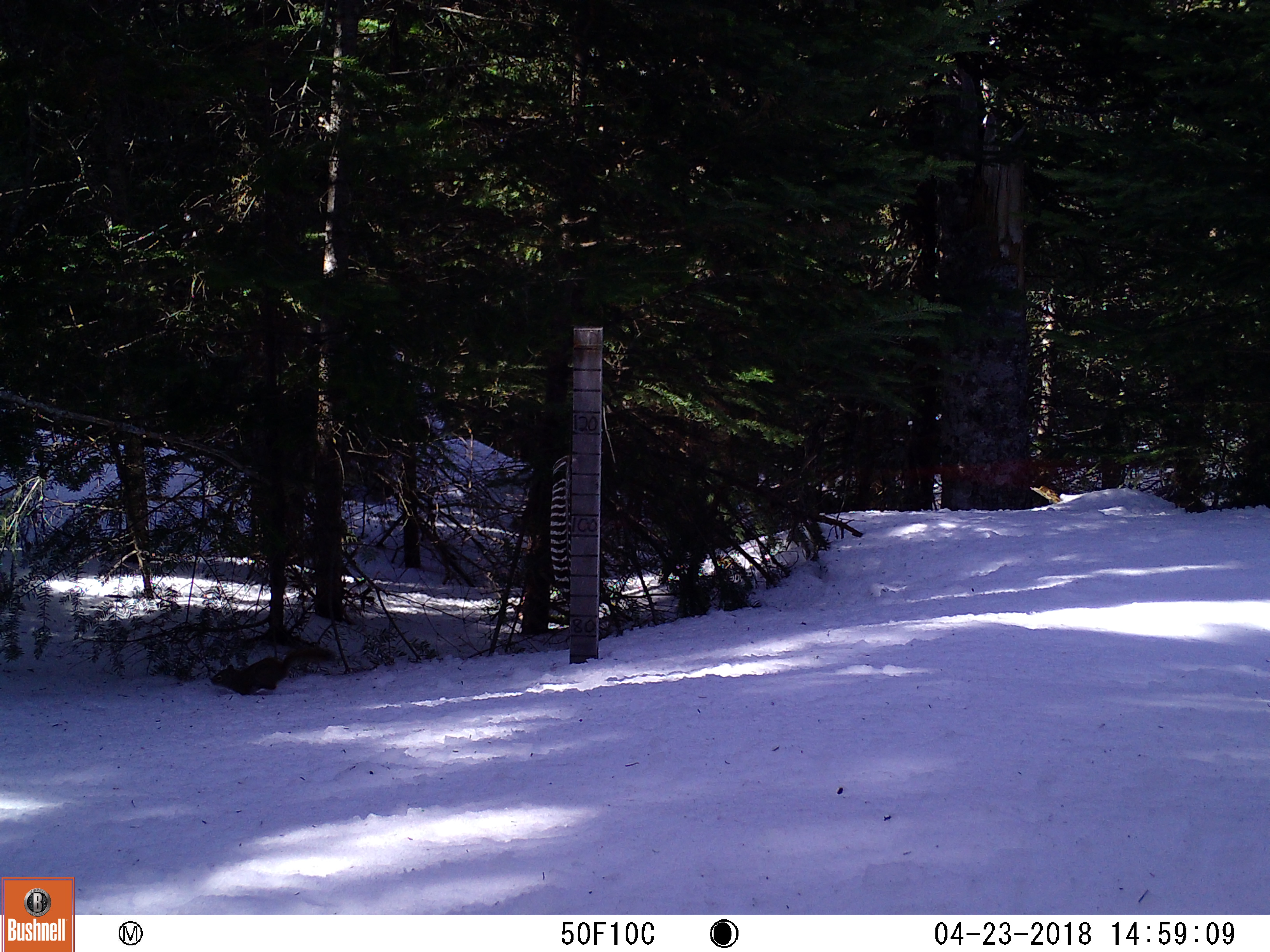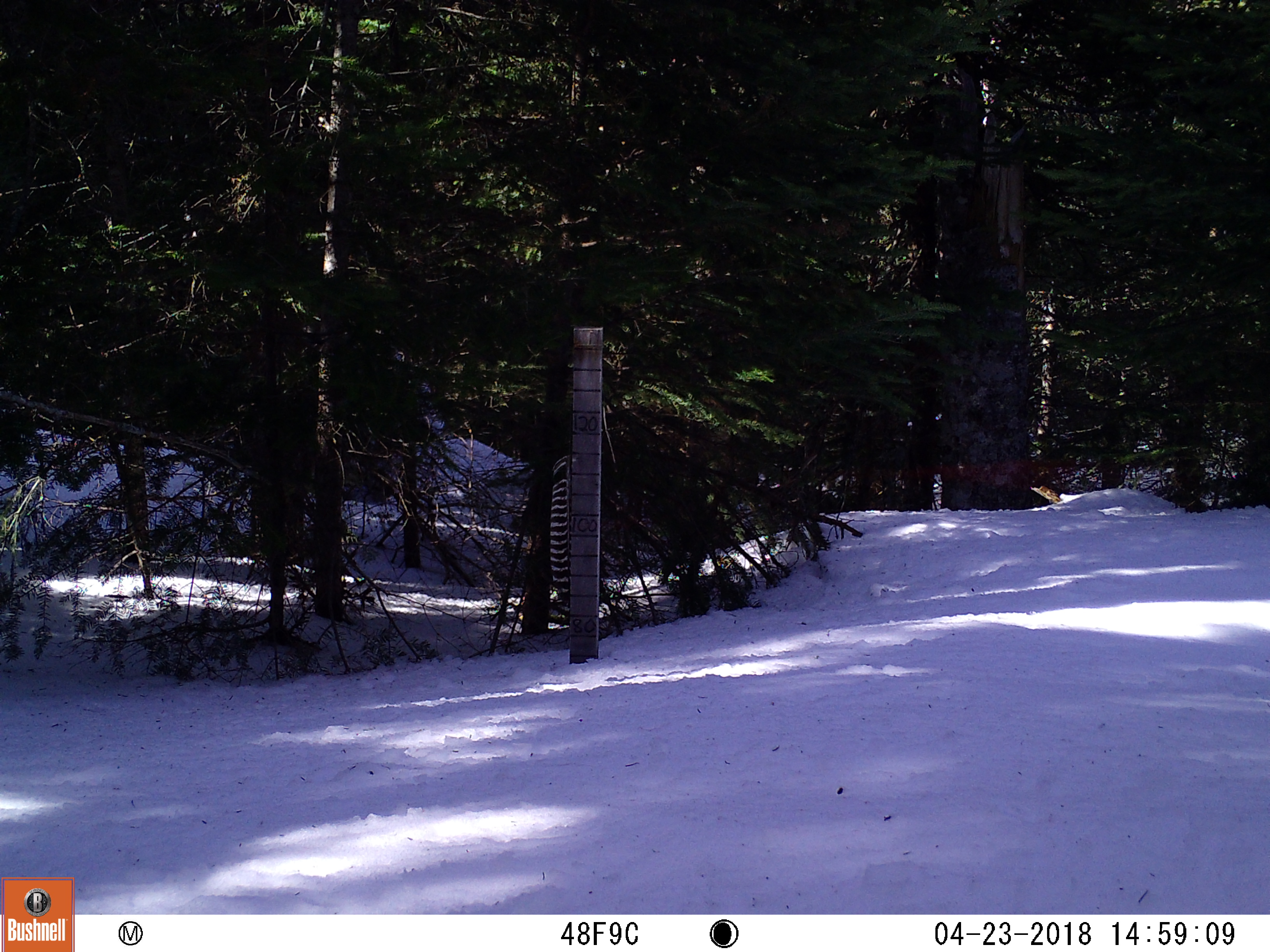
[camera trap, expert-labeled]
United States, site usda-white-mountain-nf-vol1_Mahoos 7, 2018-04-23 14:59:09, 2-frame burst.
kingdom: Animalia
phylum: Chordata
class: Mammalia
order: Rodentia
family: Sciuridae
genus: Tamiasciurus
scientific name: Tamiasciurus hudsonicus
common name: red squirrel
Red squirrel (Tamiasciurus hudsonicus).